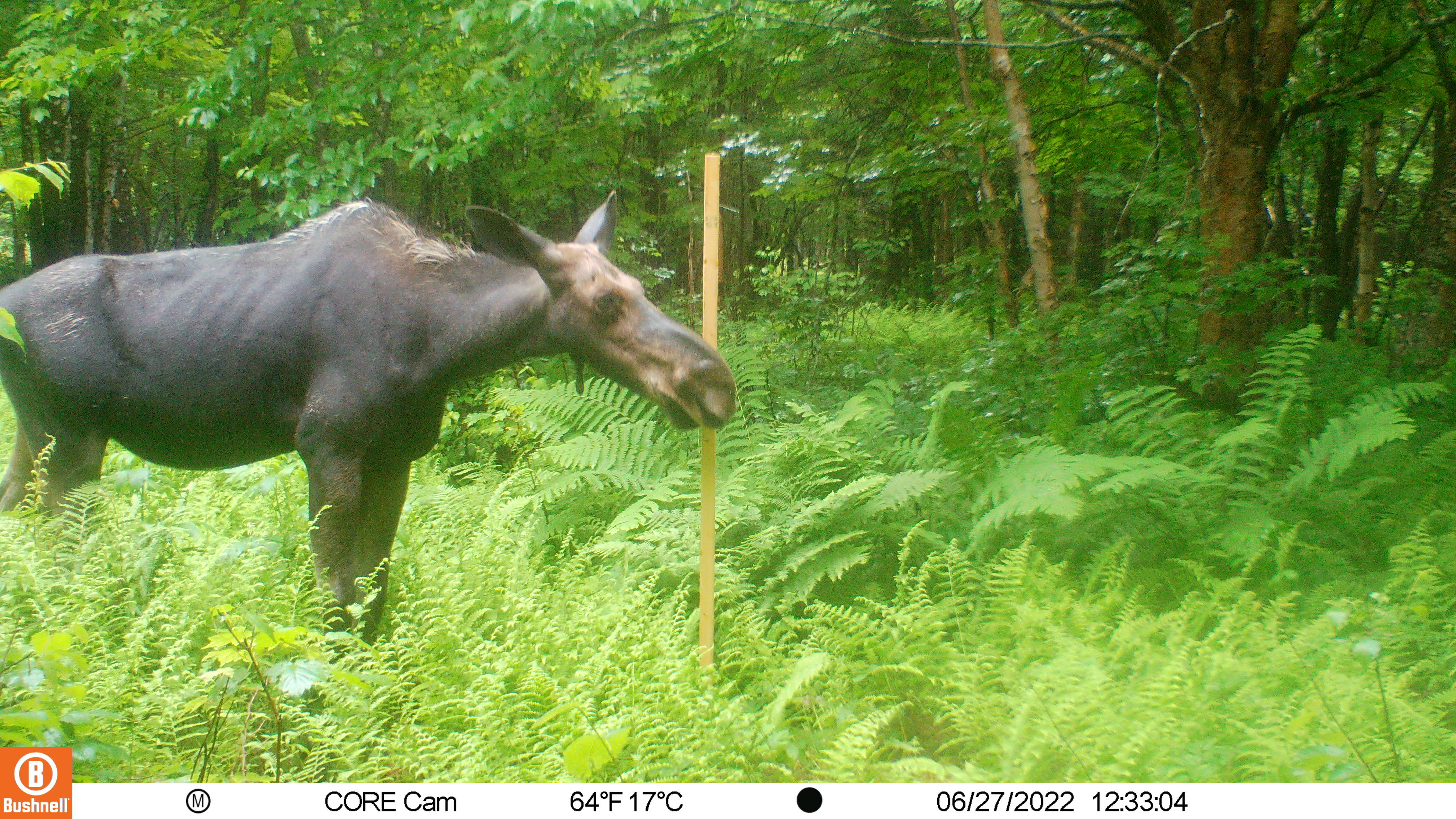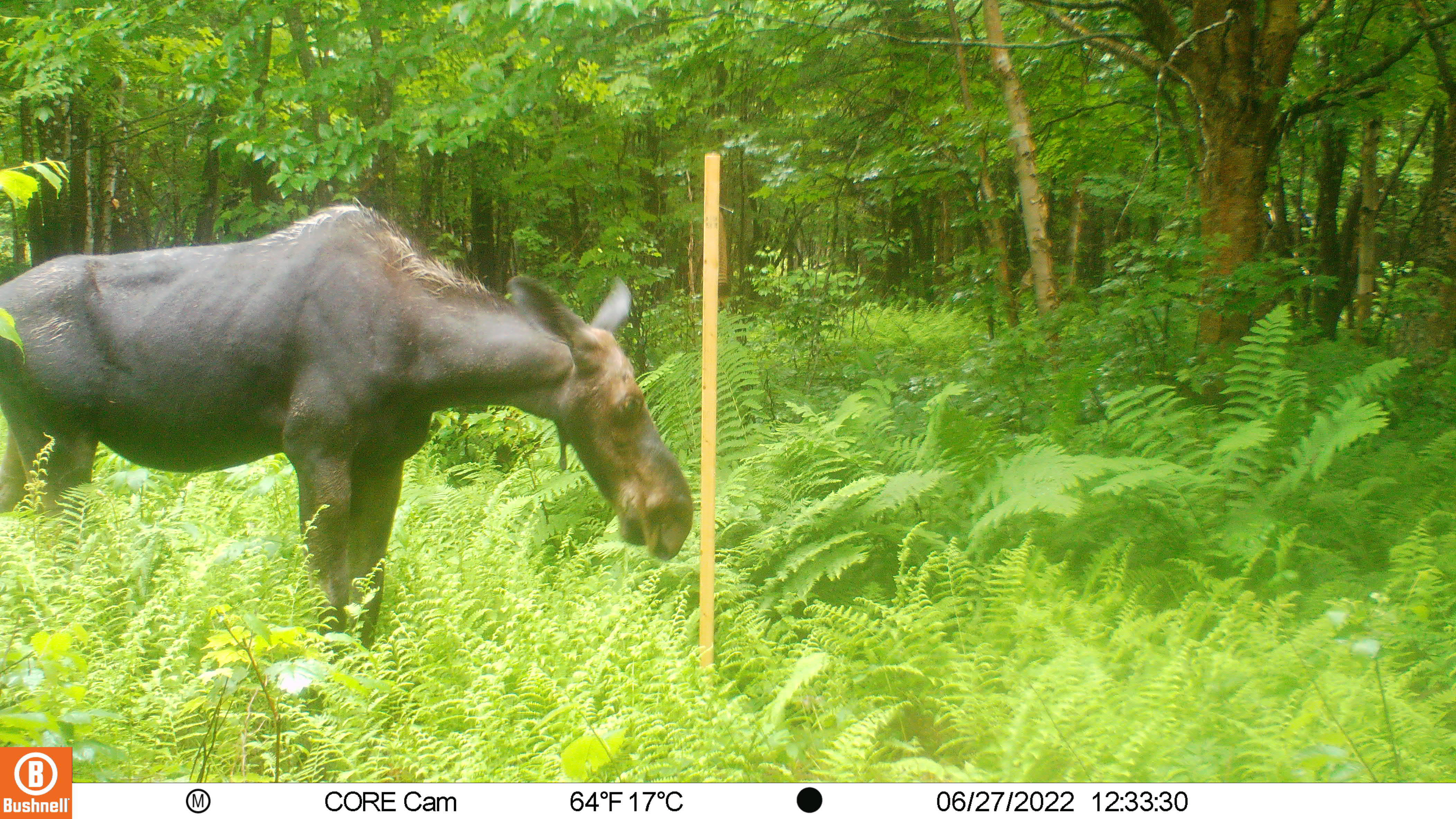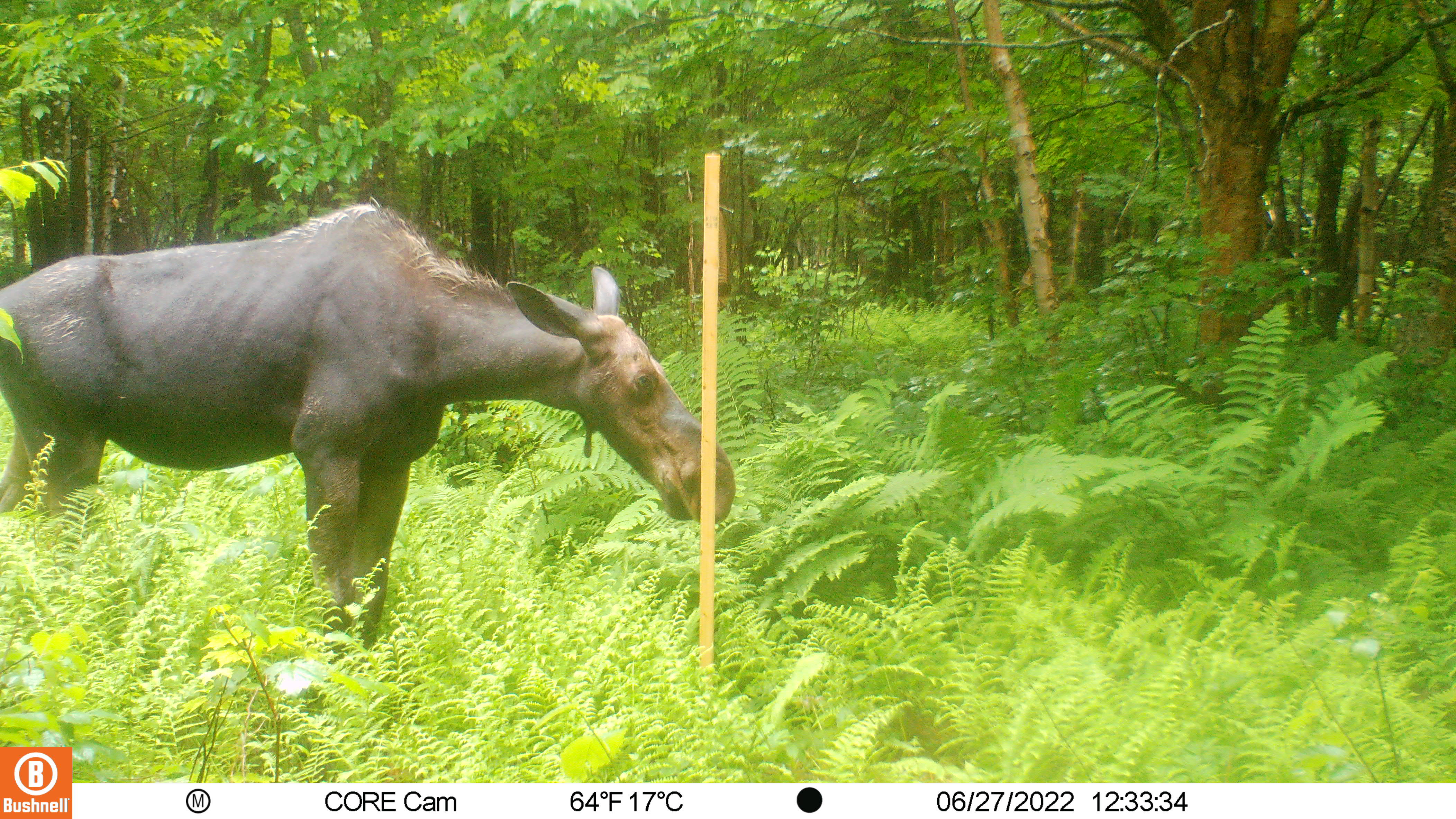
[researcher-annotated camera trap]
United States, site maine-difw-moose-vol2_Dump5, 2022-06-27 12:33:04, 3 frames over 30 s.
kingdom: Animalia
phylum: Chordata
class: Mammalia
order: Artiodactyla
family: Cervidae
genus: Alces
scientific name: Alces alces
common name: moose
Moose (Alces alces).